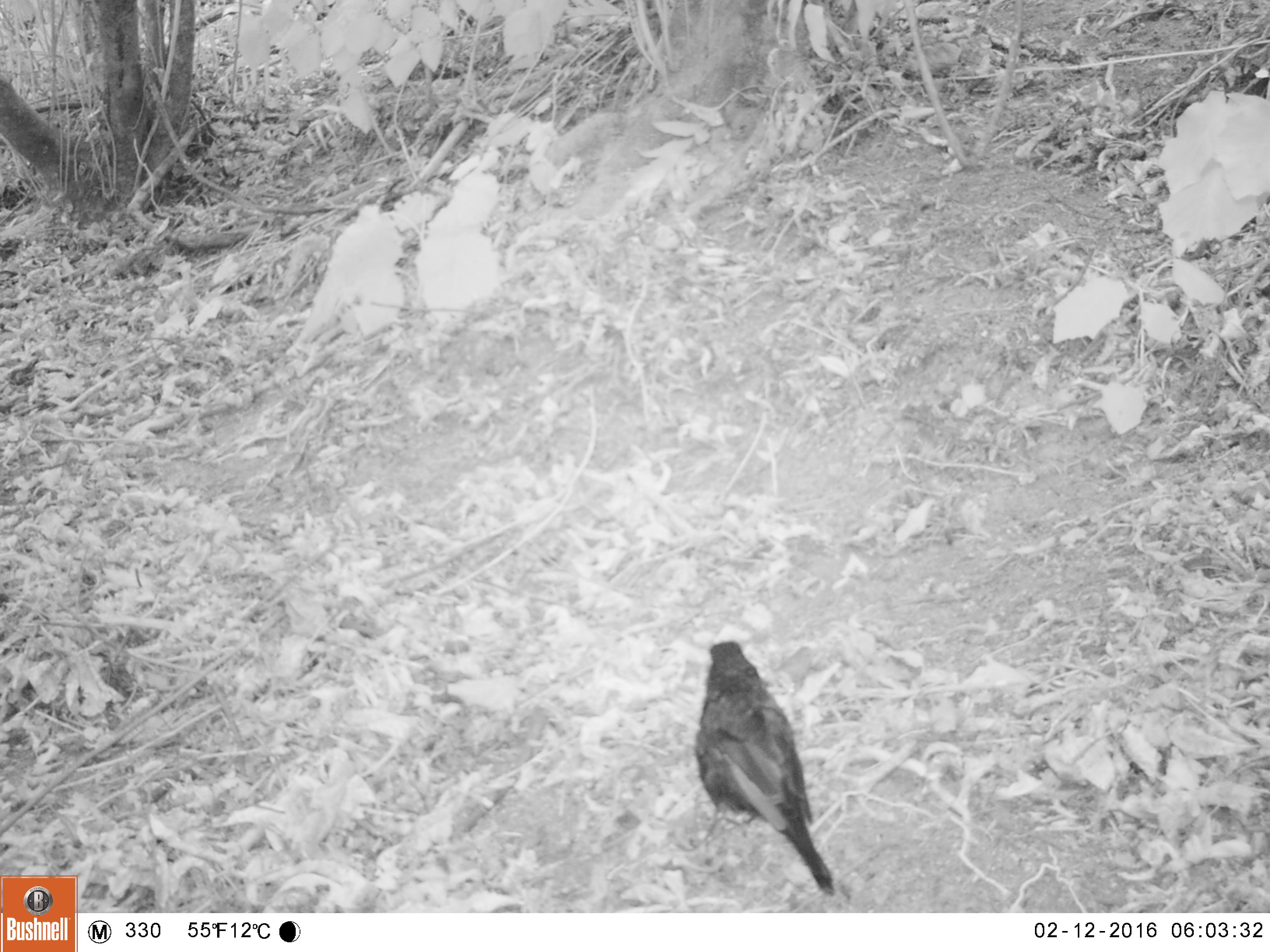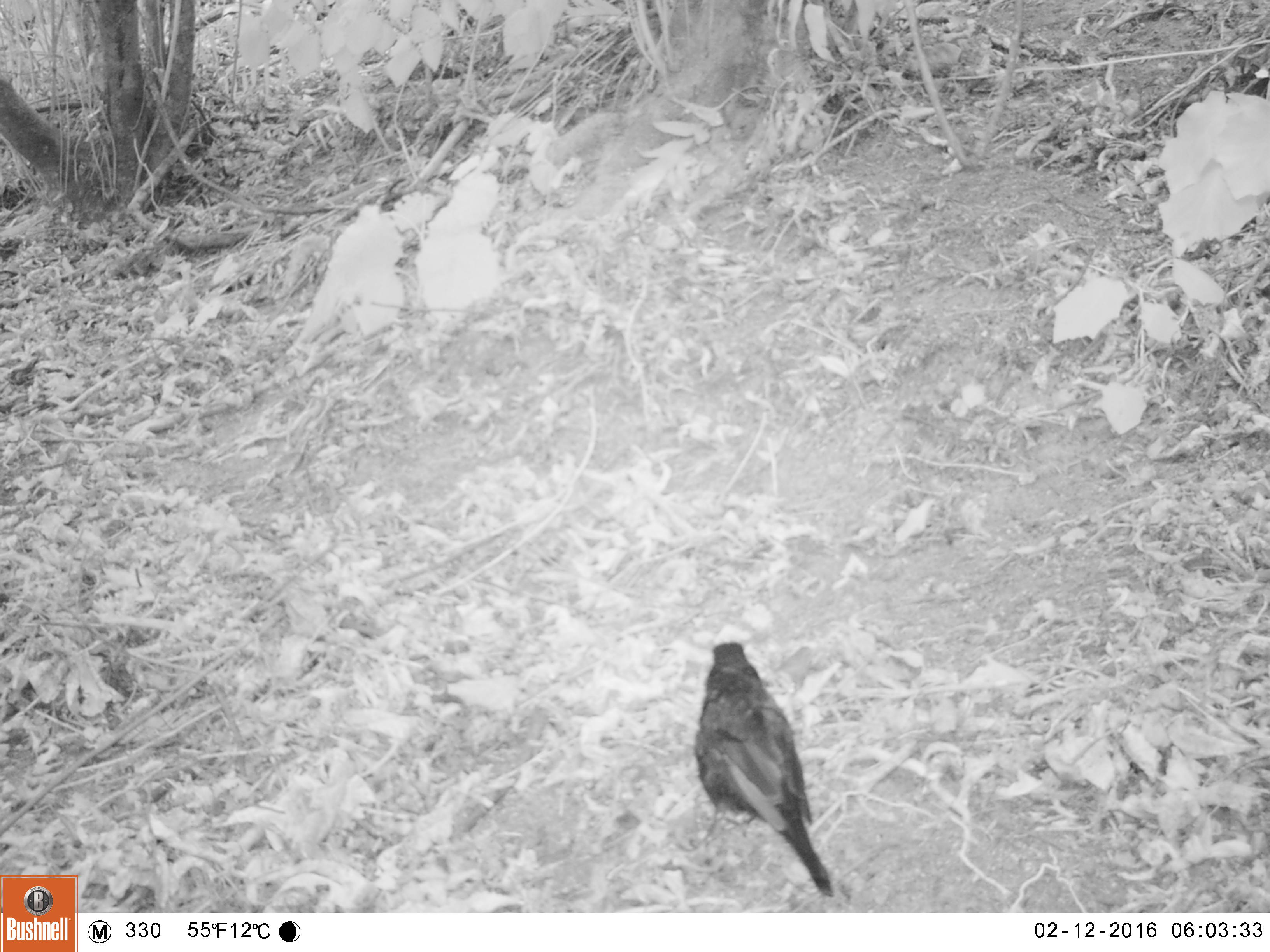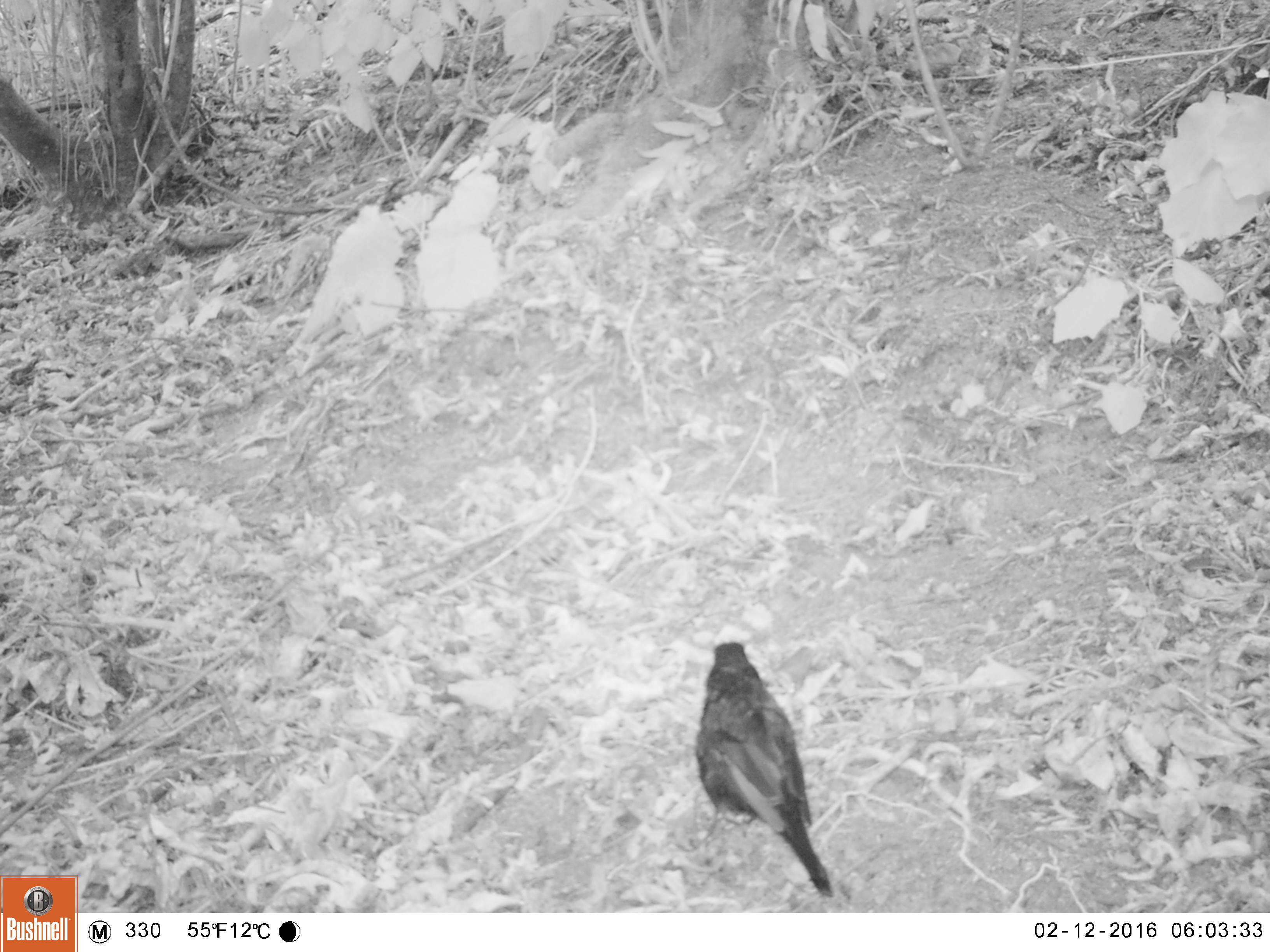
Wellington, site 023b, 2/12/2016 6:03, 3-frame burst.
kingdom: Animalia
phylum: Chordata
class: Aves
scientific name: Aves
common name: bird